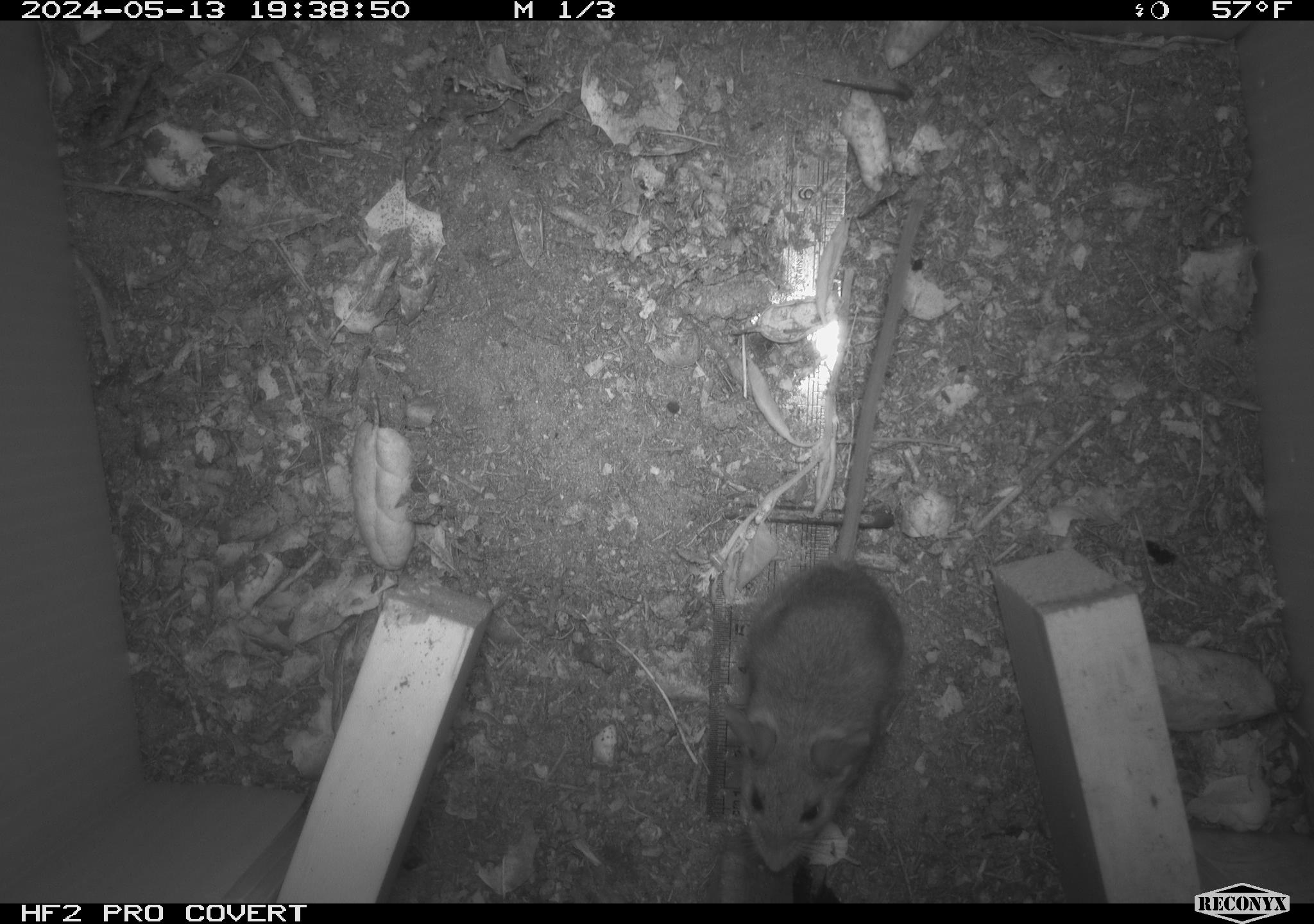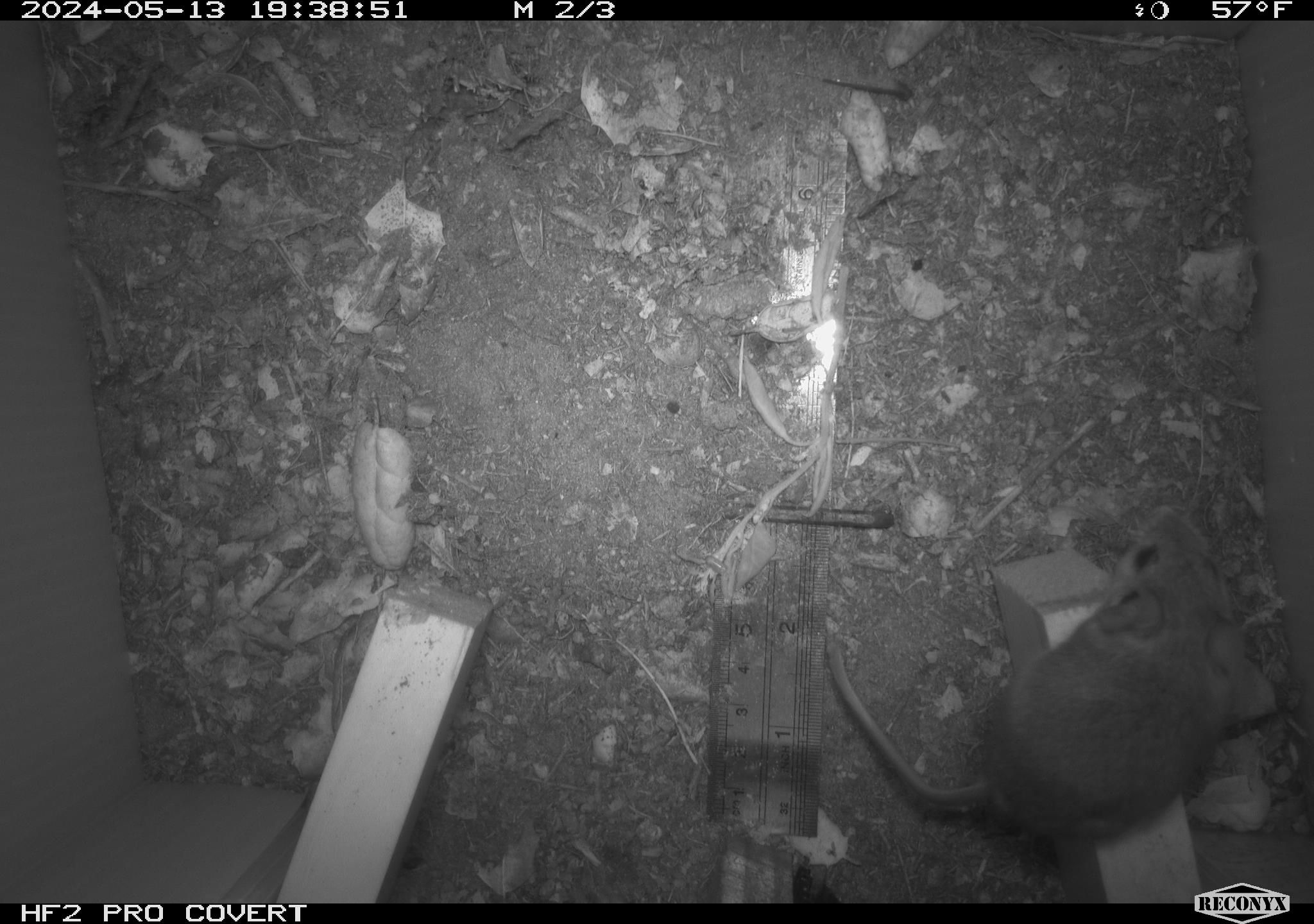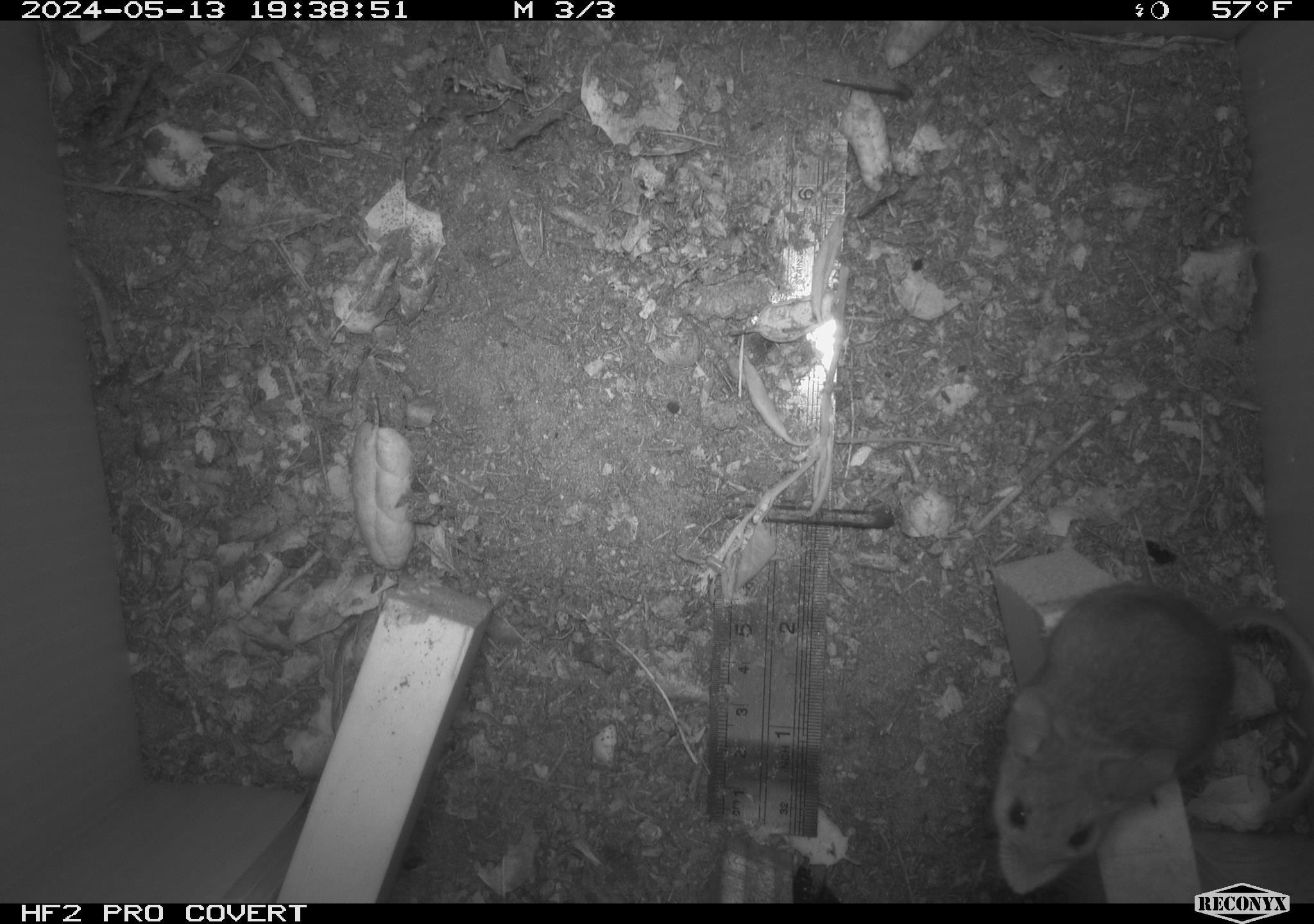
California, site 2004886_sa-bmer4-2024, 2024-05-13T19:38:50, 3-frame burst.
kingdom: Animalia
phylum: Chordata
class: Mammalia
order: Rodentia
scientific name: Rodentia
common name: mouse species